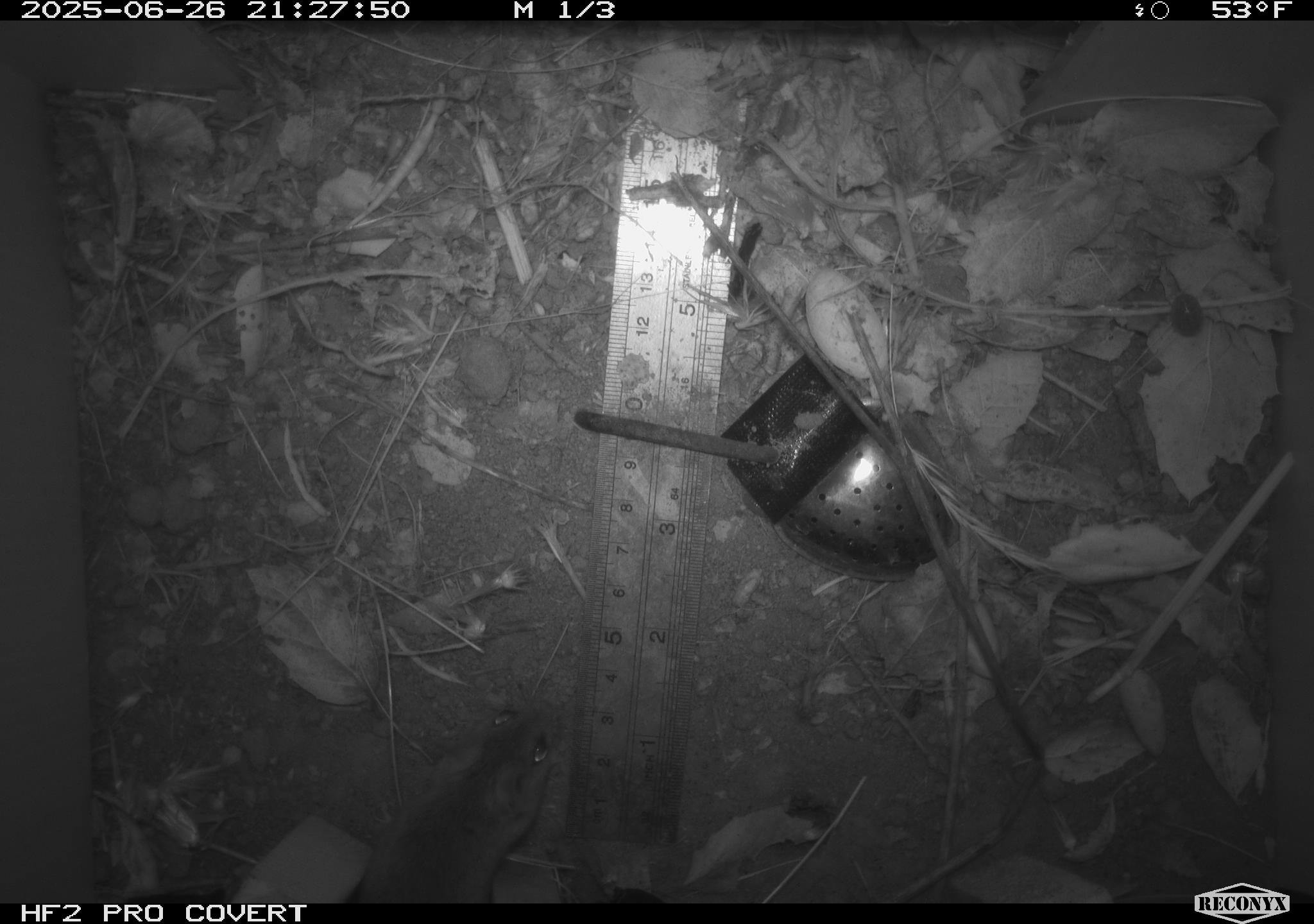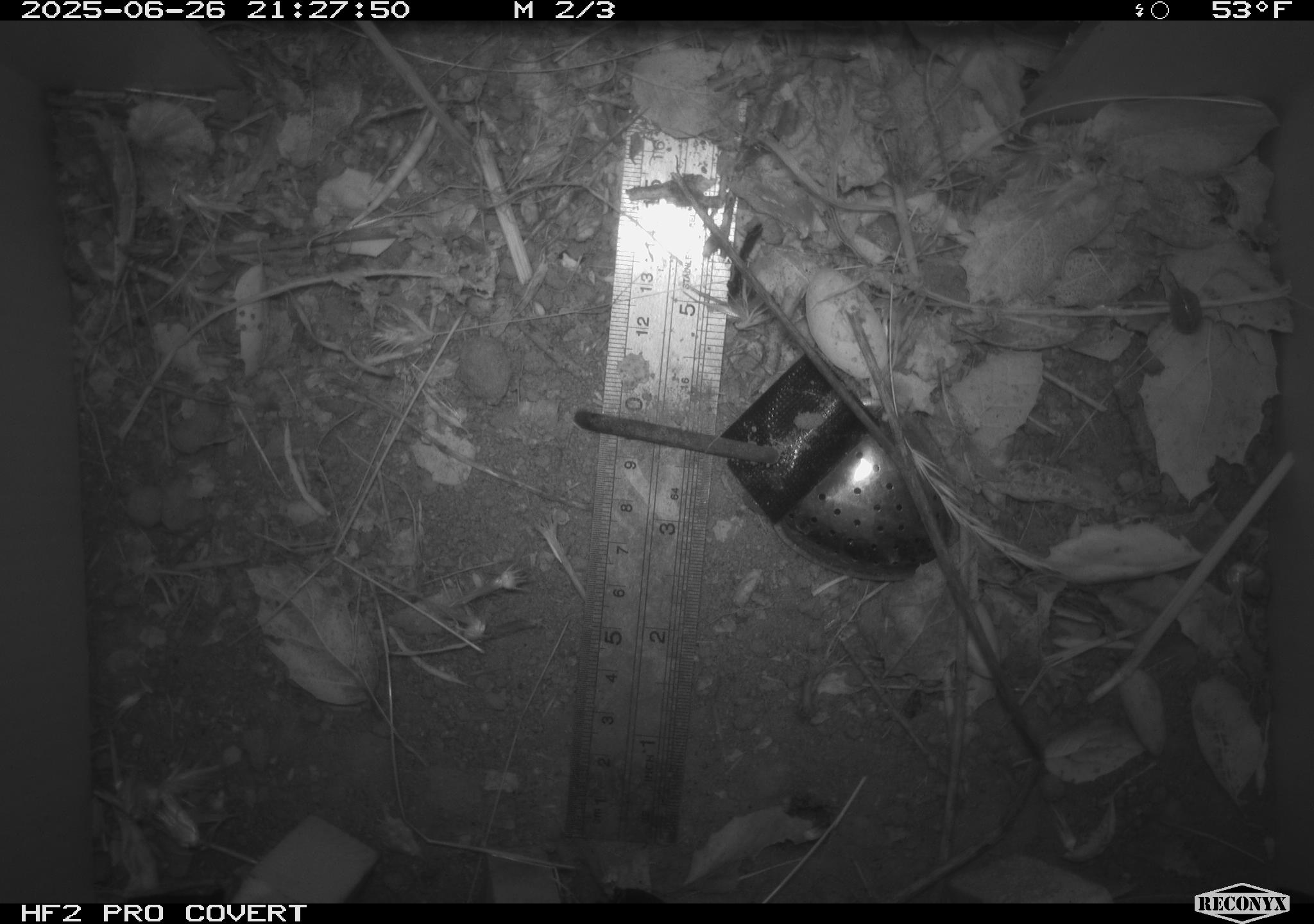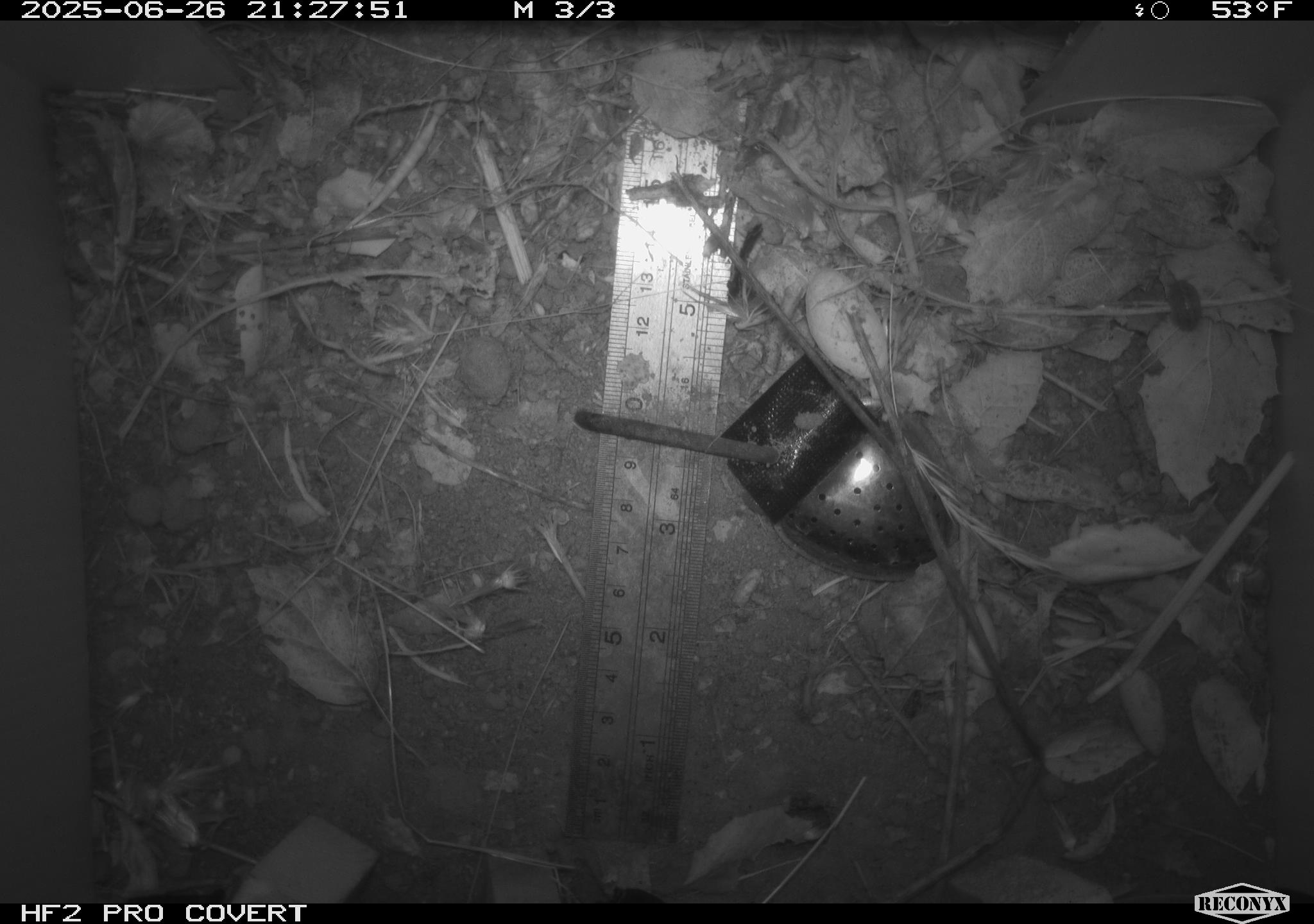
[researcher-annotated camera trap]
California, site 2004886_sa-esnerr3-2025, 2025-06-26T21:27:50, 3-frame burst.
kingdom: Animalia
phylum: Chordata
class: Mammalia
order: Rodentia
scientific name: Rodentia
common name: rodent